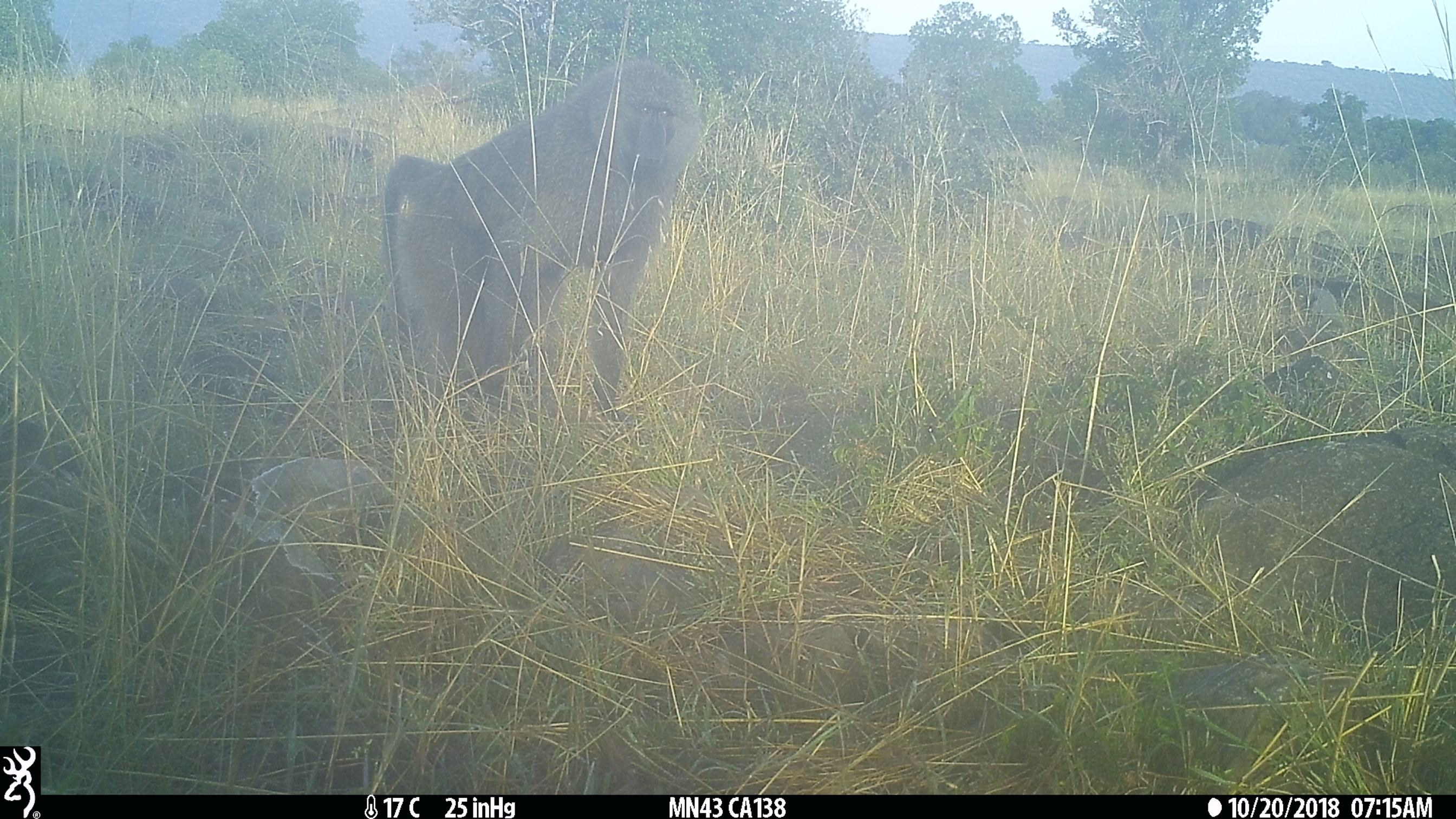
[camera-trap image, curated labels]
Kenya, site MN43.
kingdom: Animalia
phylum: Chordata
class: Mammalia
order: Primates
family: Cercopithecidae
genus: Papio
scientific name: Papio anubis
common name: olive baboon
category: baboon